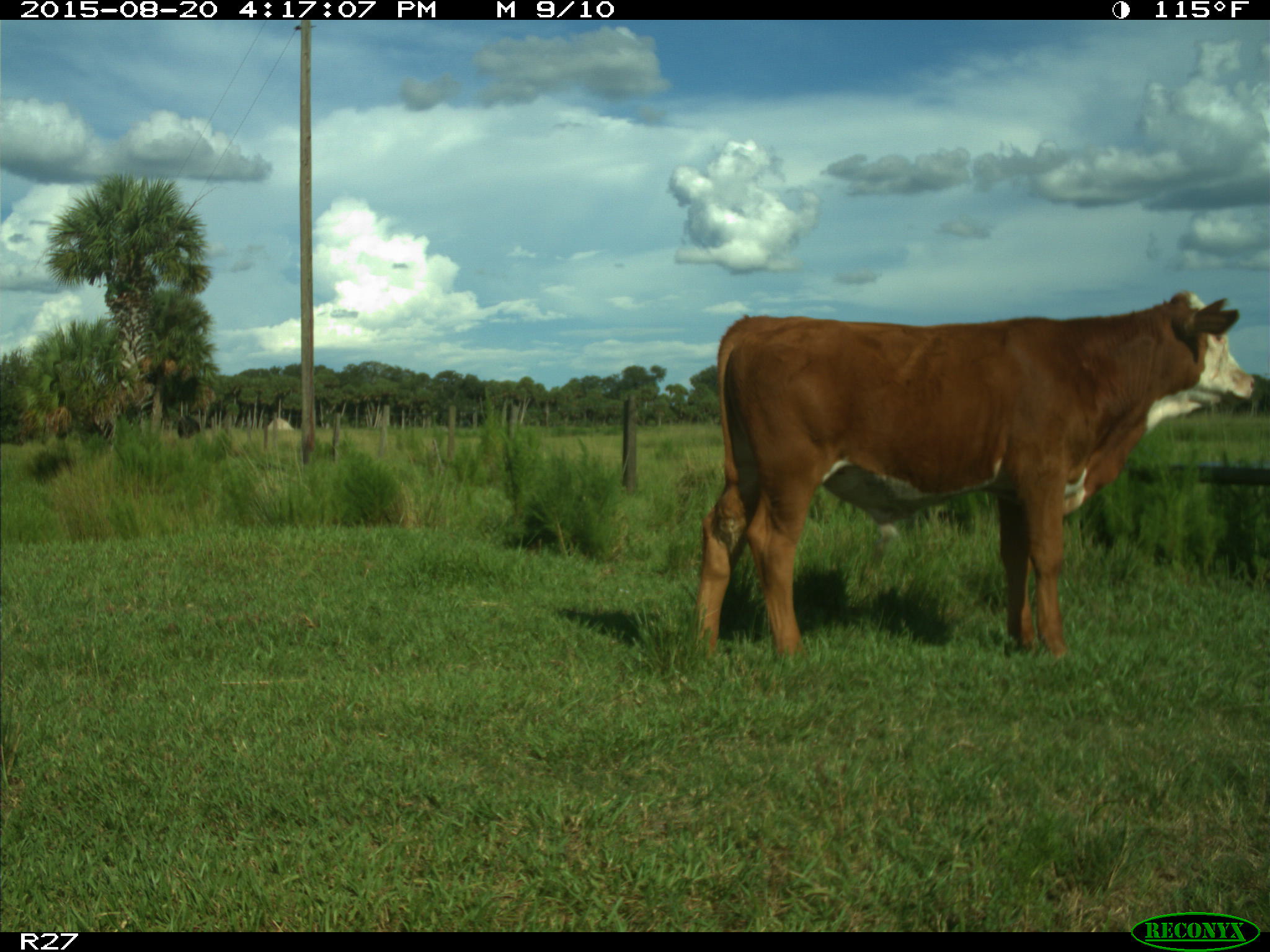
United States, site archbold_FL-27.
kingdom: Animalia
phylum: Chordata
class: Mammalia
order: Artiodactyla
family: Bovidae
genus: Bos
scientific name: Bos taurus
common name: domestic cow